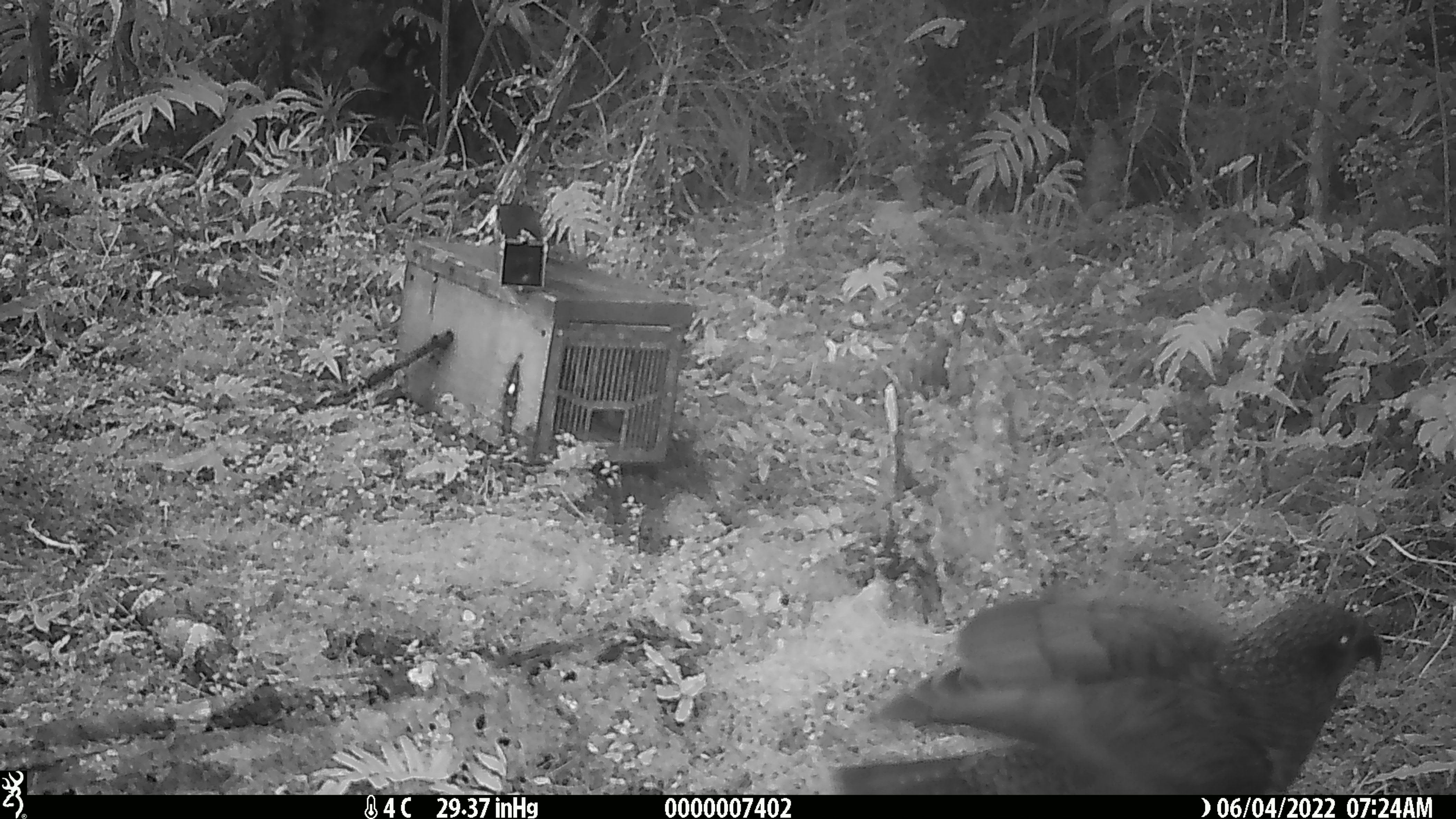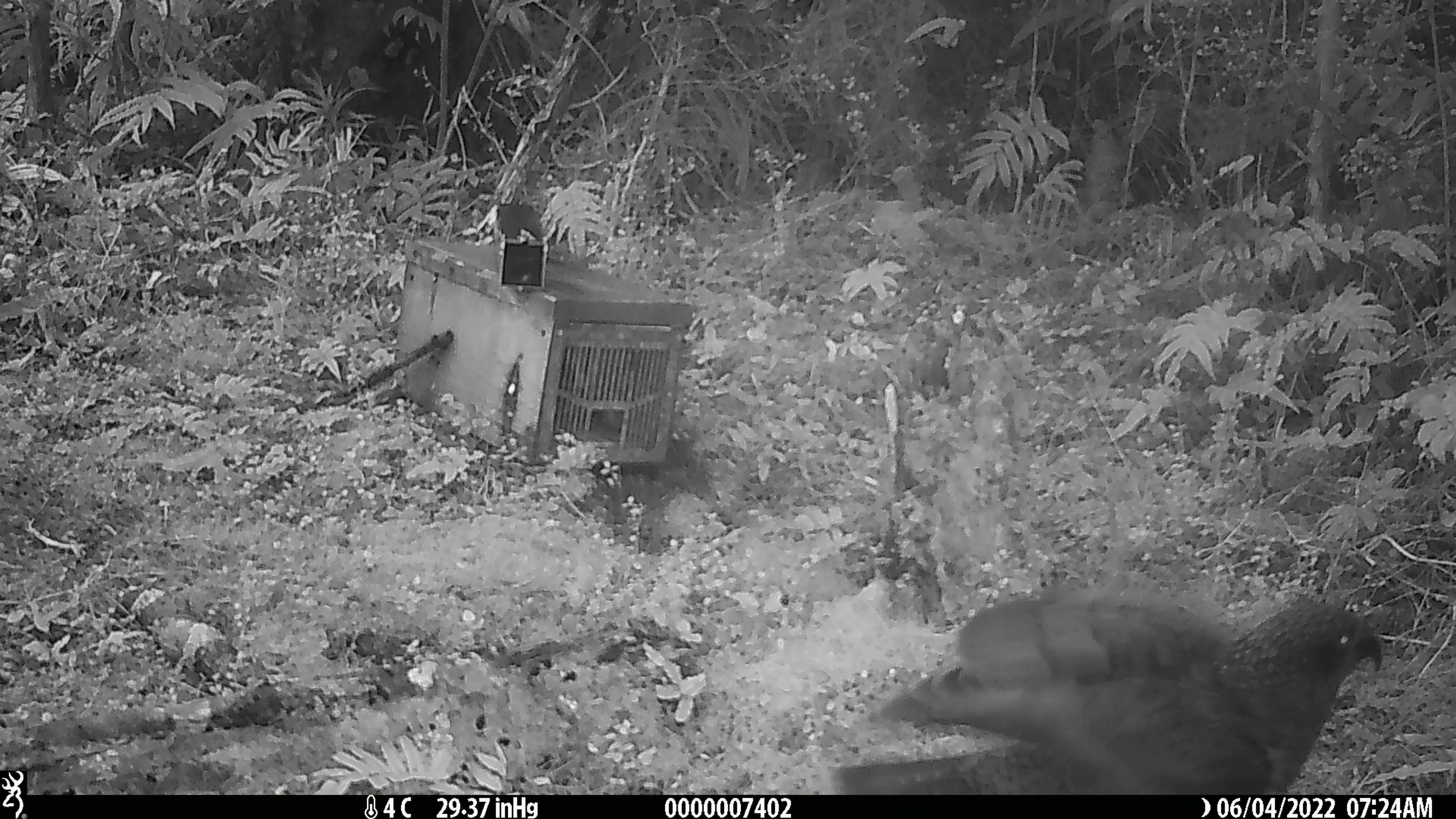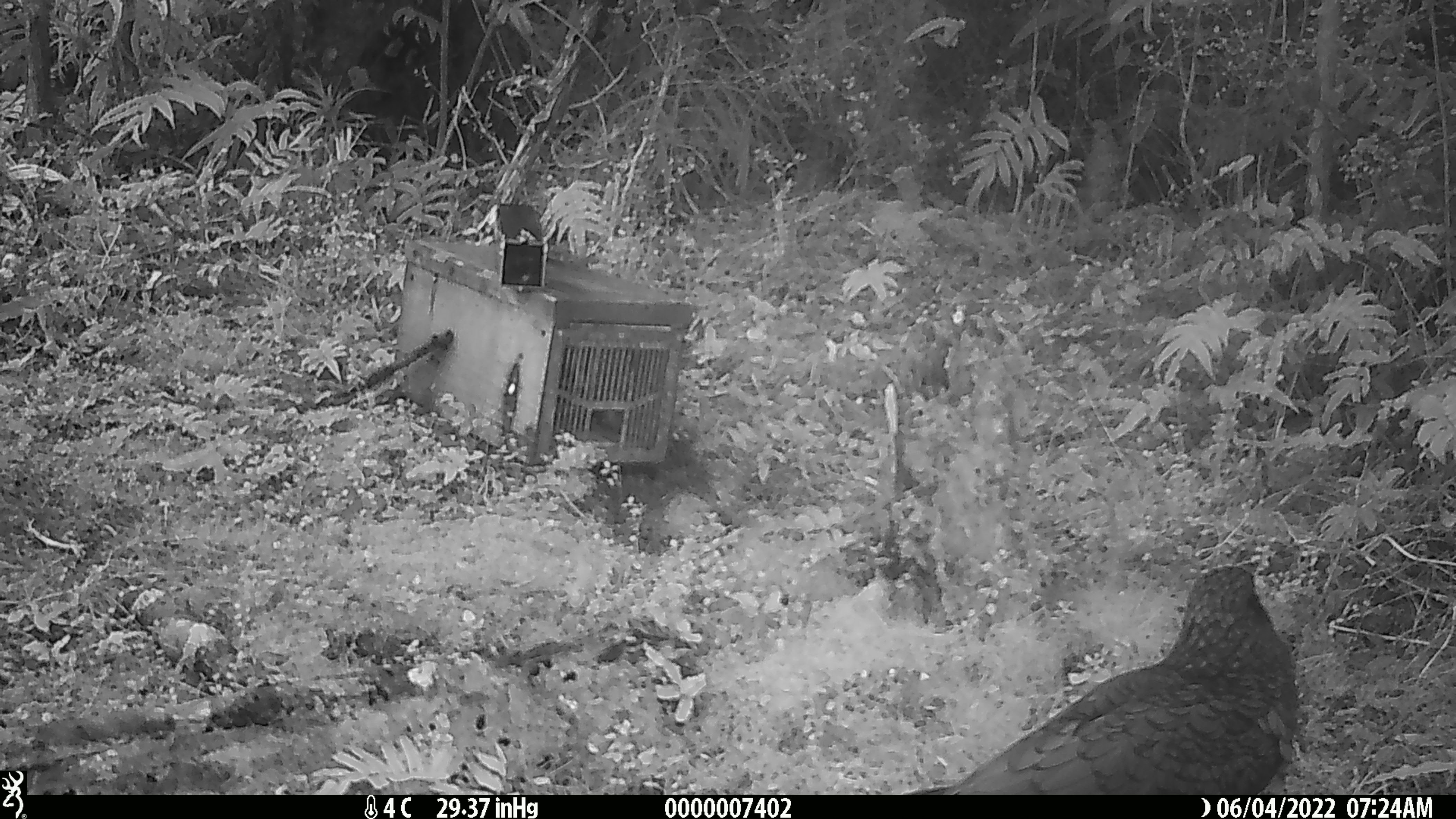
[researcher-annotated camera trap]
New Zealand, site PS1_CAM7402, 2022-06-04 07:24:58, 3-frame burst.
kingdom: Animalia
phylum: Chordata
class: Aves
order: Psittaciformes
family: Strigopidae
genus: Nestor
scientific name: Nestor notabilis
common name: kea